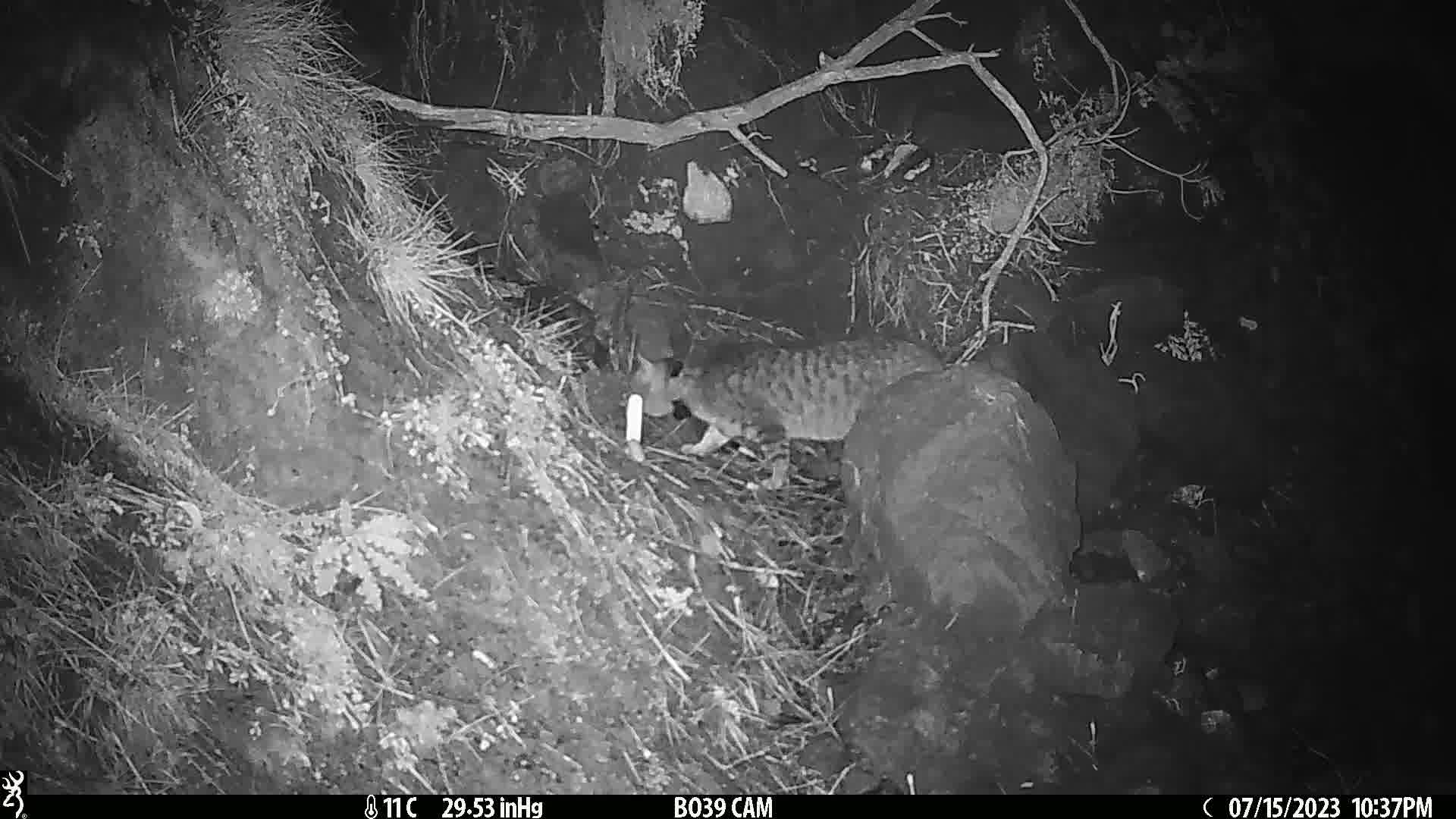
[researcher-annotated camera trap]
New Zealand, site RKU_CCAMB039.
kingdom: Animalia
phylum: Chordata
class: Mammalia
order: Carnivora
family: Felidae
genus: Felis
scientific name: Felis catus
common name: domestic cat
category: cat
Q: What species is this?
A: Cat (domestic cat) (Felis catus).